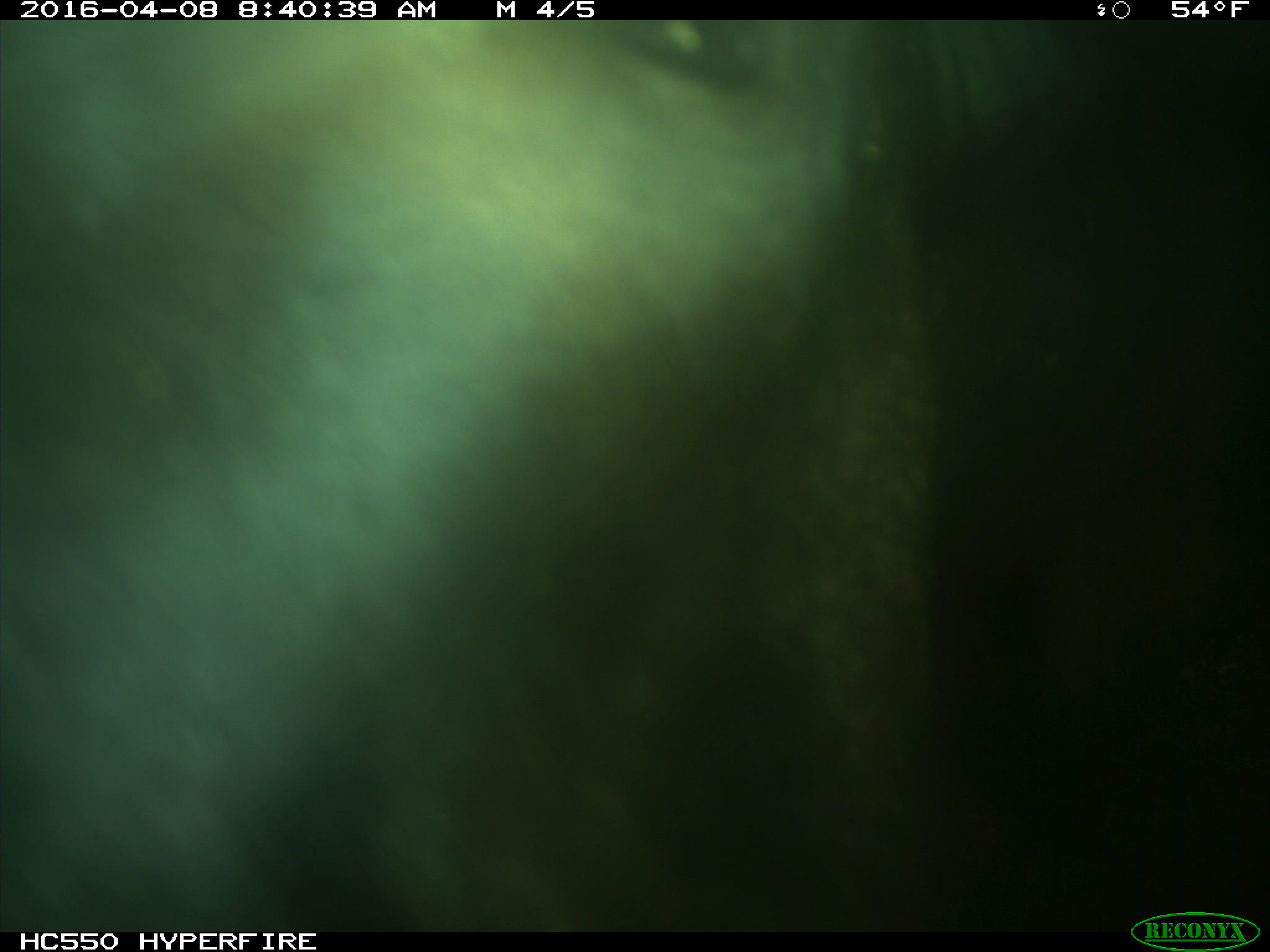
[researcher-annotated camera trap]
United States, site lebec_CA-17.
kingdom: Animalia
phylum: Chordata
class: Mammalia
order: Artiodactyla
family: Bovidae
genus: Bos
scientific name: Bos taurus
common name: domestic cow